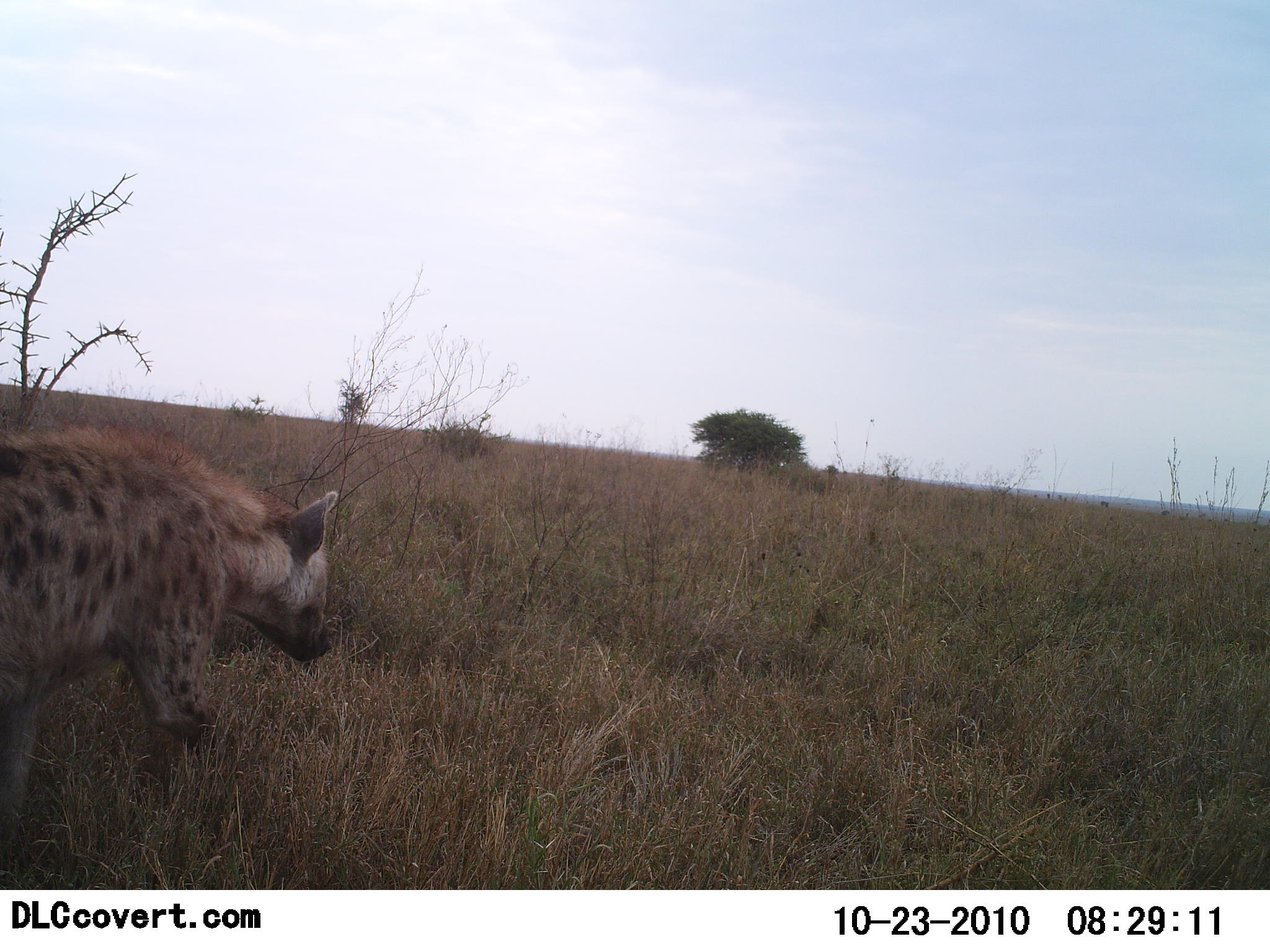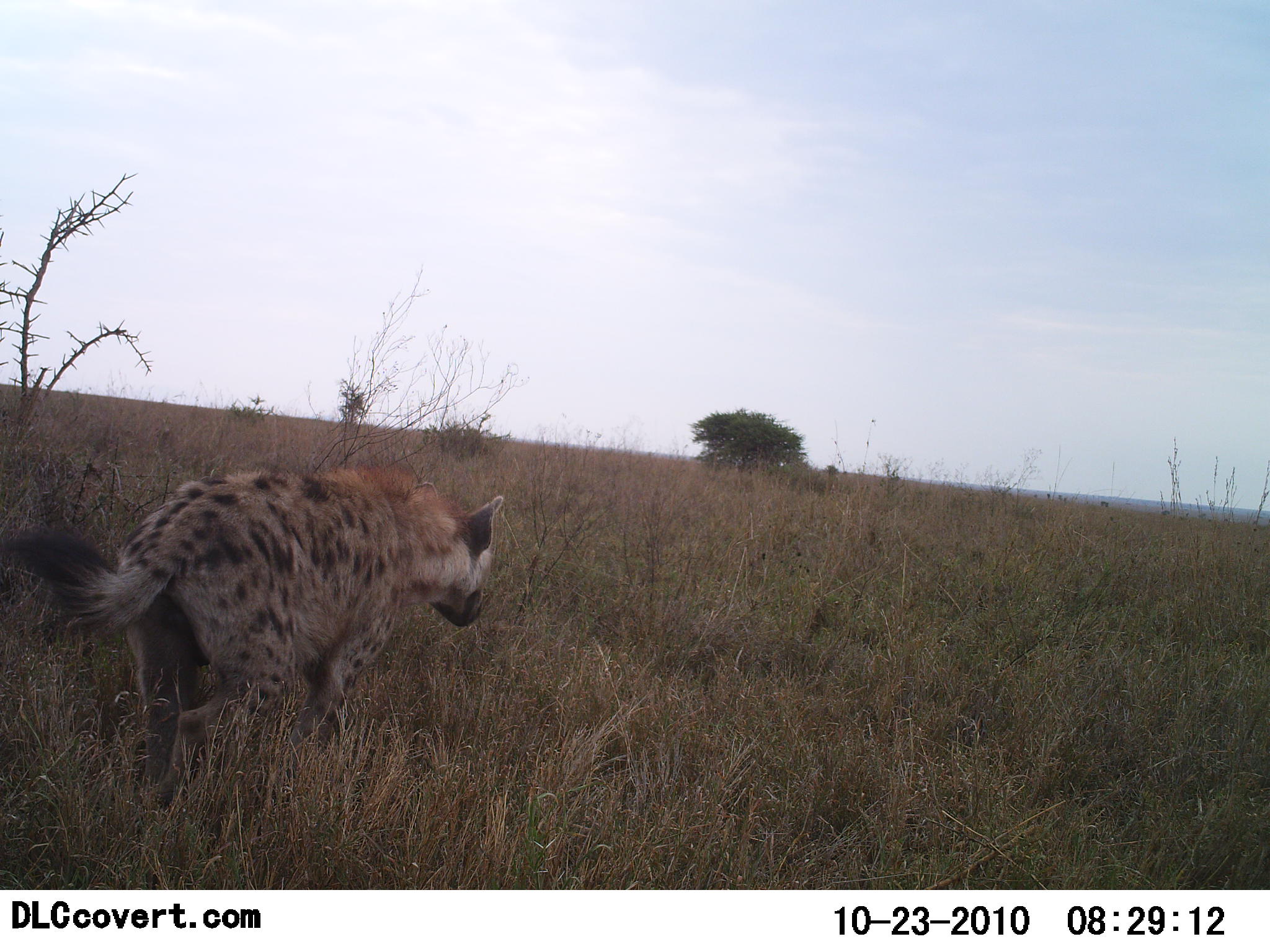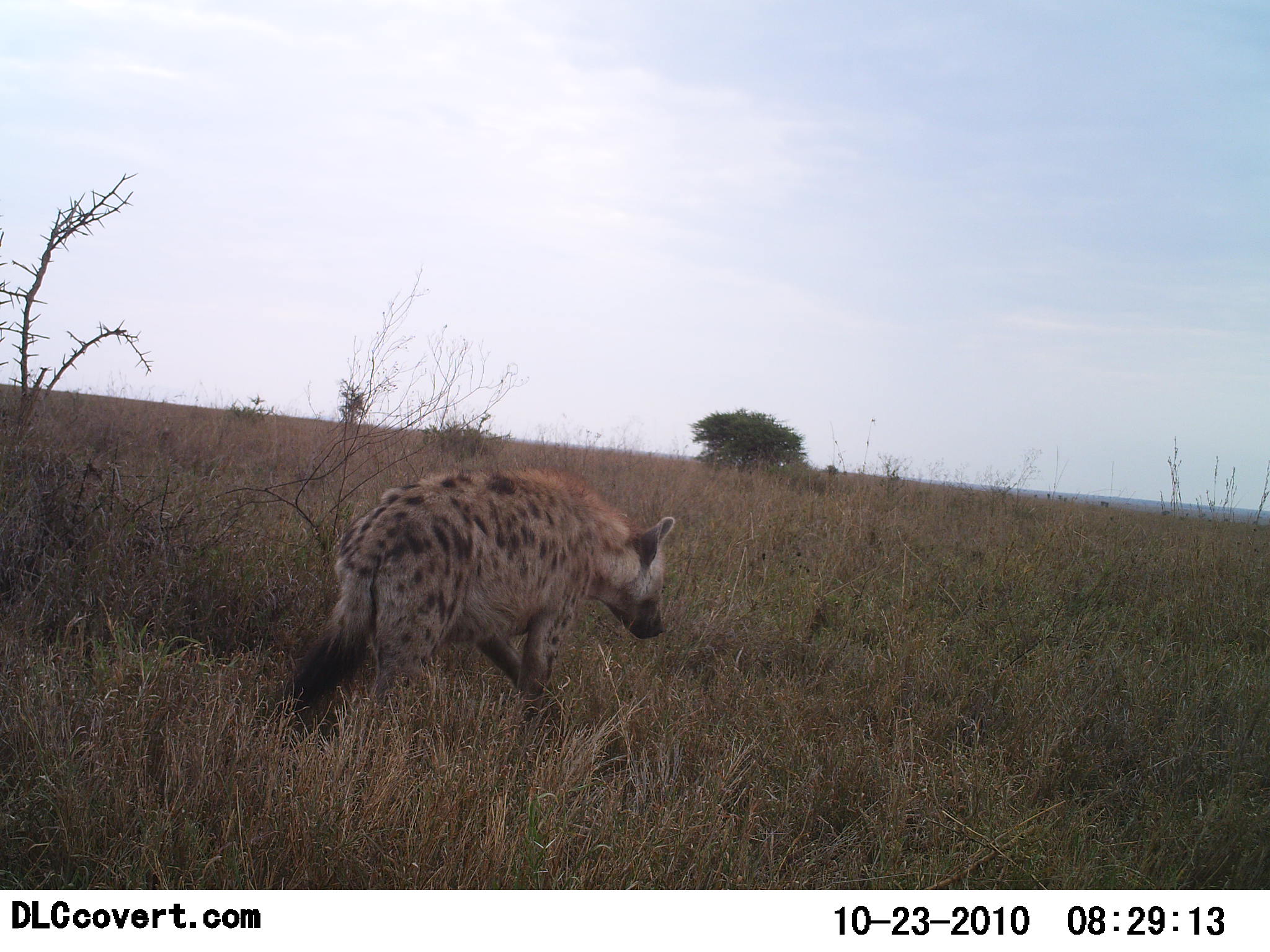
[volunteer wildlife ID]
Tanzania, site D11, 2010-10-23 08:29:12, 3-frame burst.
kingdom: Animalia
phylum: Chordata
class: Mammalia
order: Carnivora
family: Hyaenidae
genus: Crocuta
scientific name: Crocuta crocuta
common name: spotted hyena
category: hyenaspotted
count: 1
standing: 0%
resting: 0%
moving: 100%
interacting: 0%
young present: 0%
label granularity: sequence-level